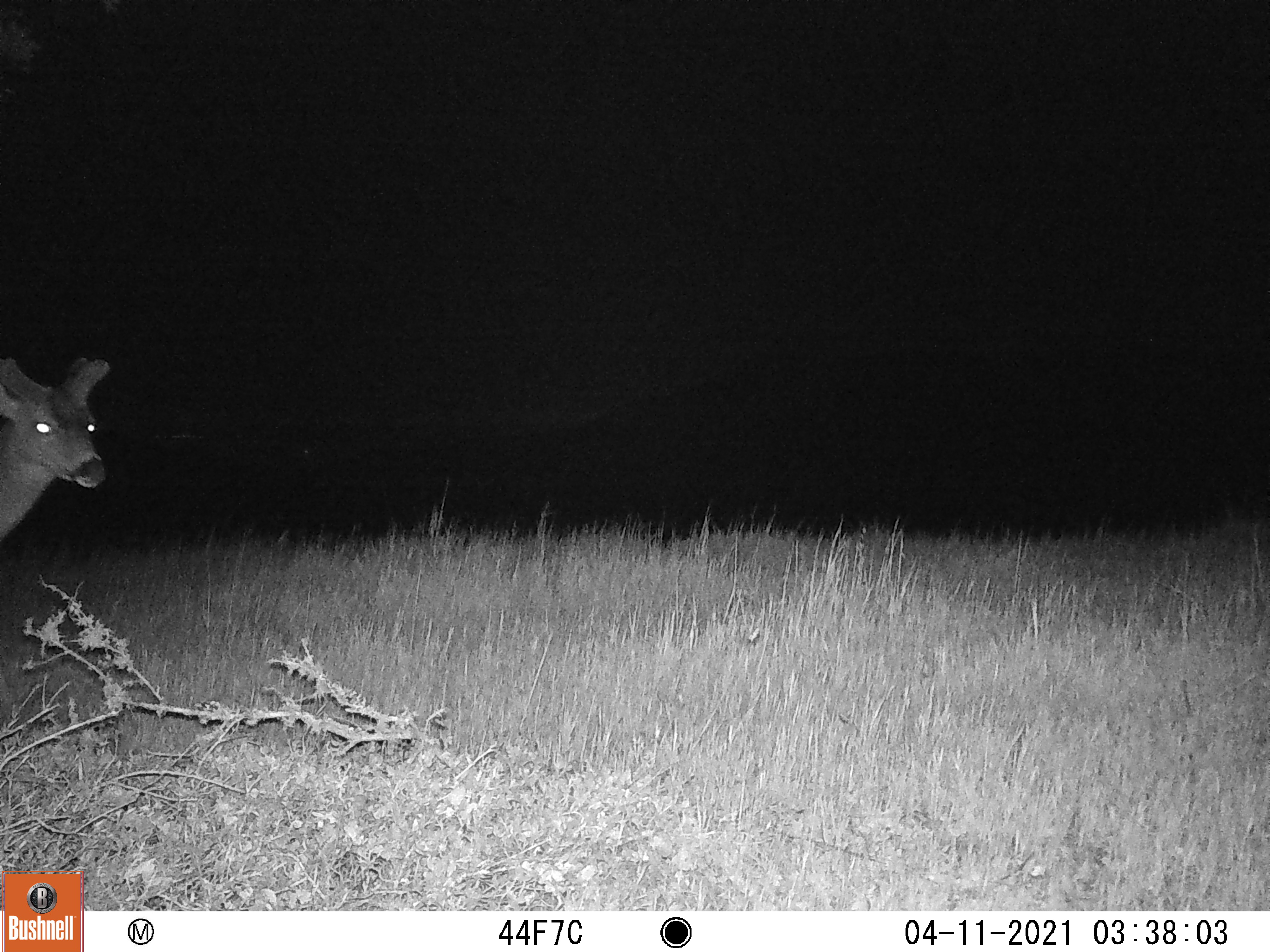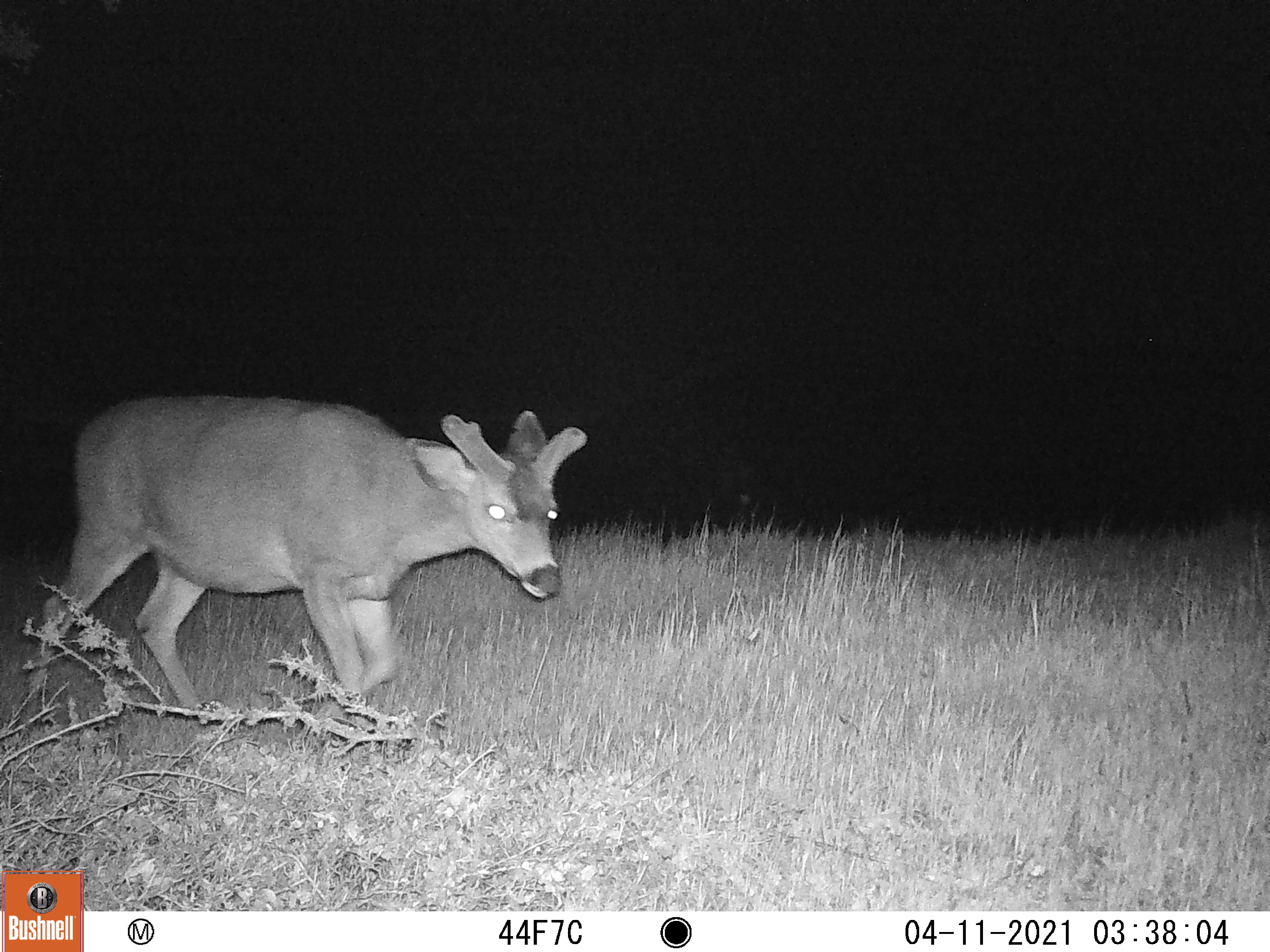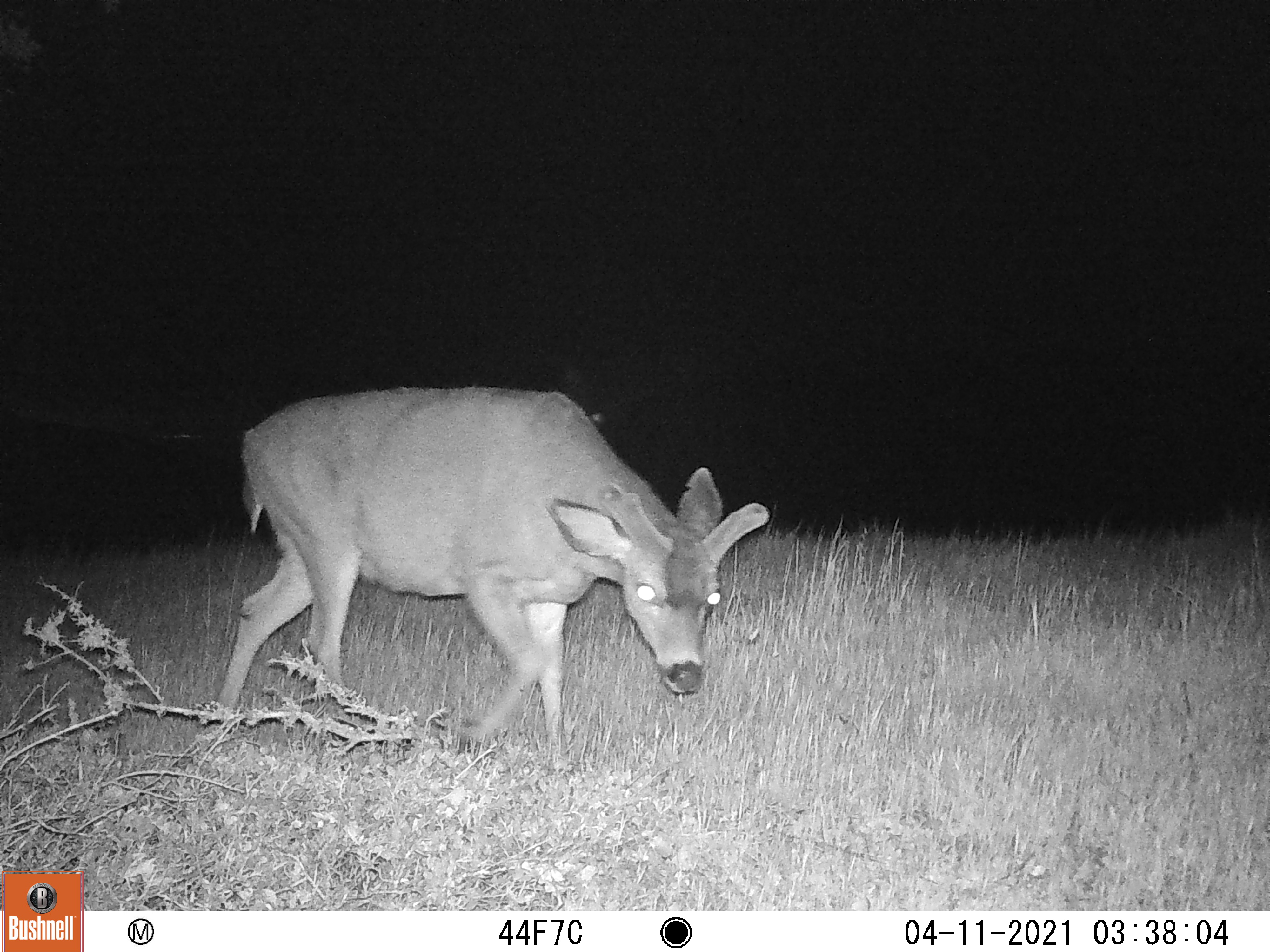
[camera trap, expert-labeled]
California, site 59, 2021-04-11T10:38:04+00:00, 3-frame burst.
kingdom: Animalia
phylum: Chordata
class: Mammalia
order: Artiodactyla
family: Cervidae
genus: Odocoileus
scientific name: Odocoileus hemionus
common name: mule deer